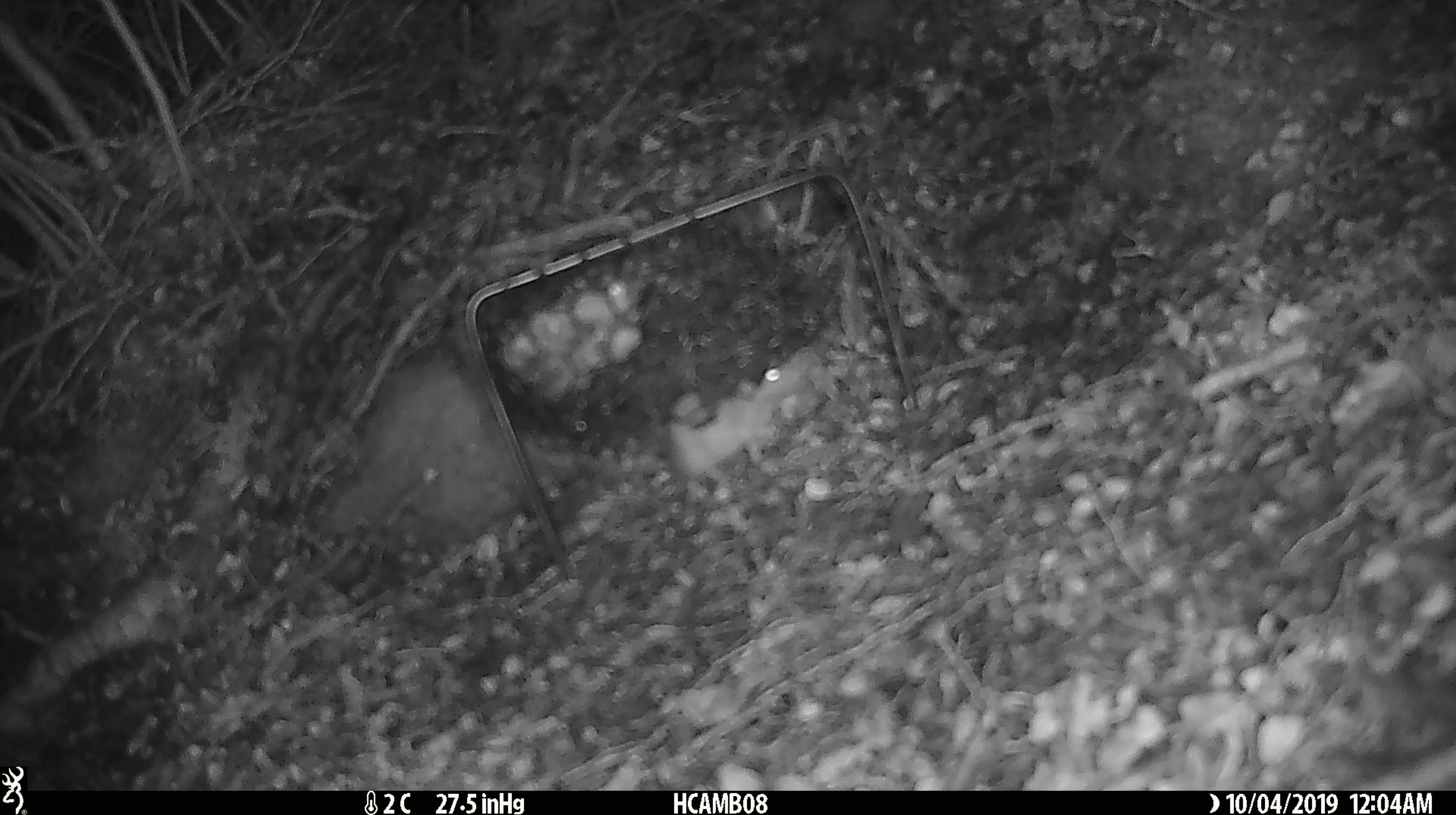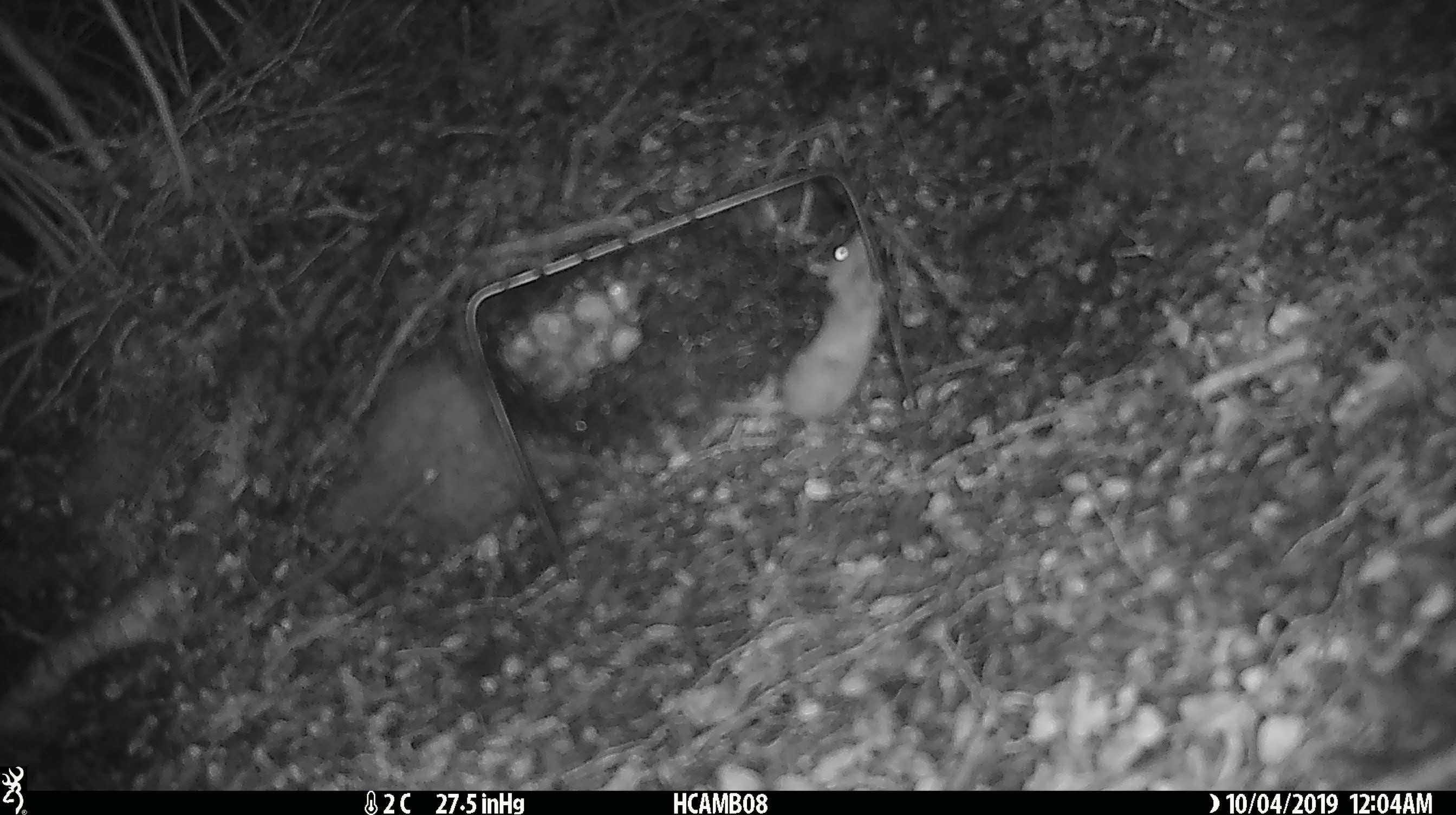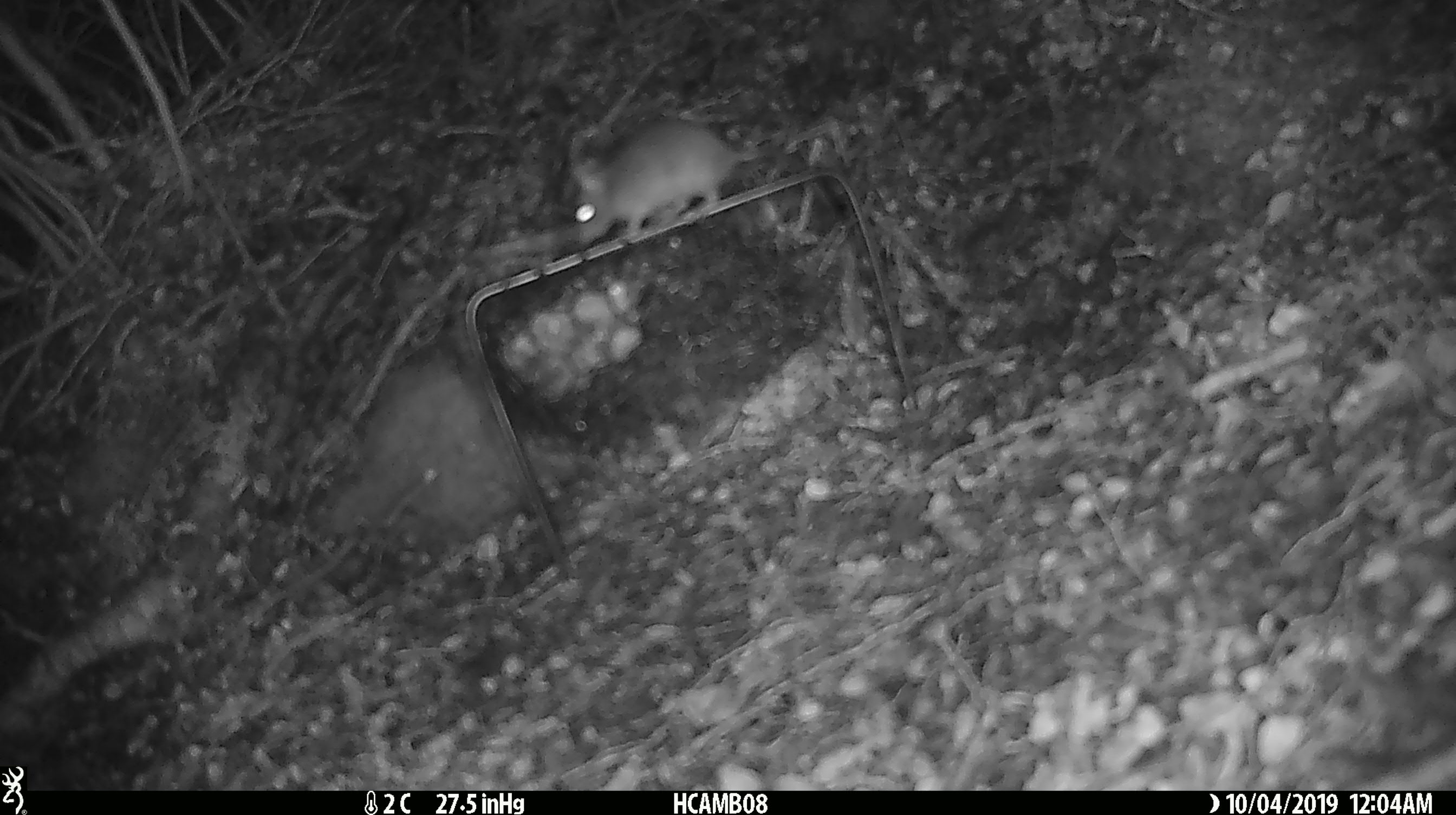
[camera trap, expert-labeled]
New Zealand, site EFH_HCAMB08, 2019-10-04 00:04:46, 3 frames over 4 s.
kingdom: Animalia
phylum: Chordata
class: Mammalia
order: Rodentia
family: Muridae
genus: Mus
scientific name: Mus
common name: mouse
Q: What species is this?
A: Mouse (Mus).